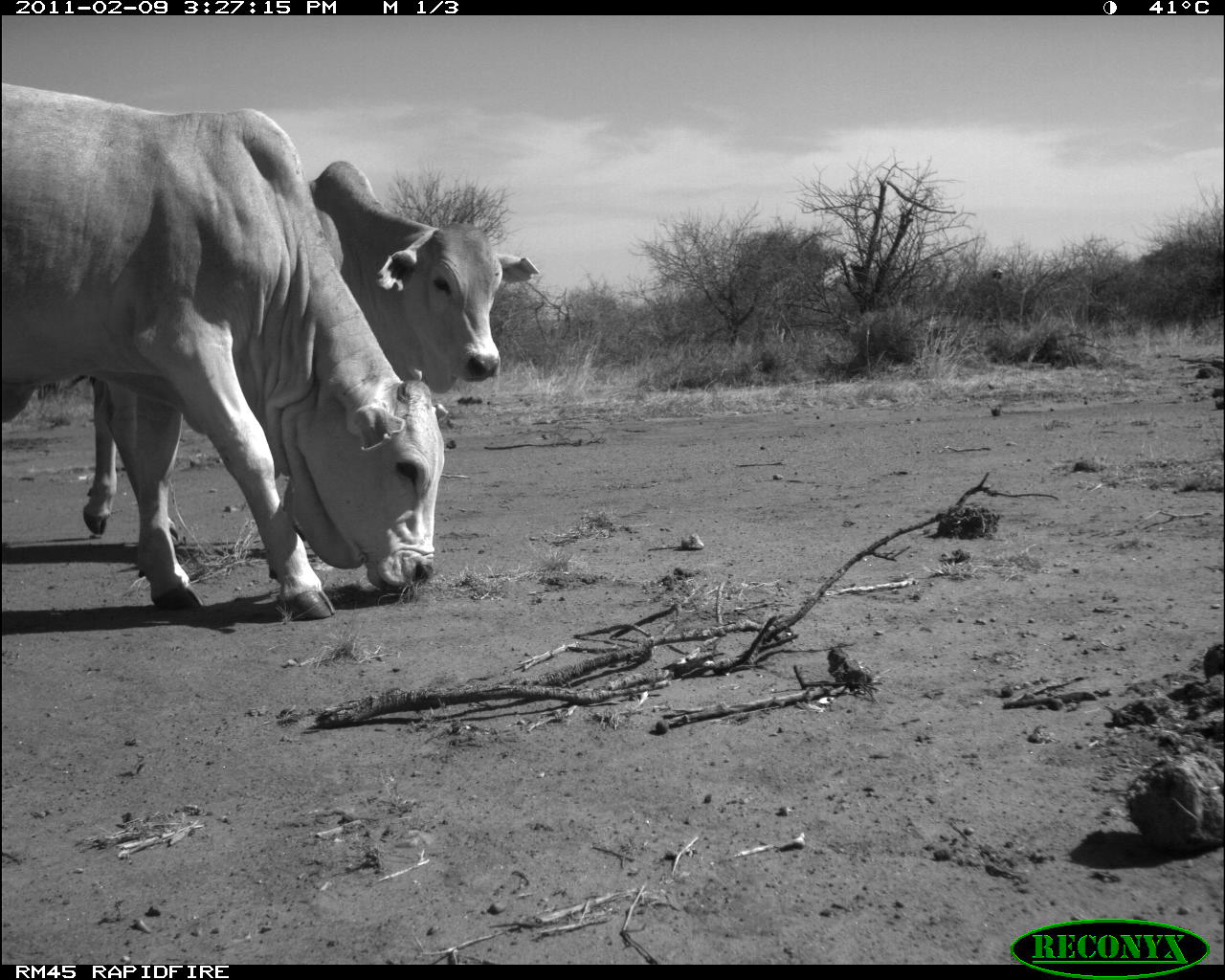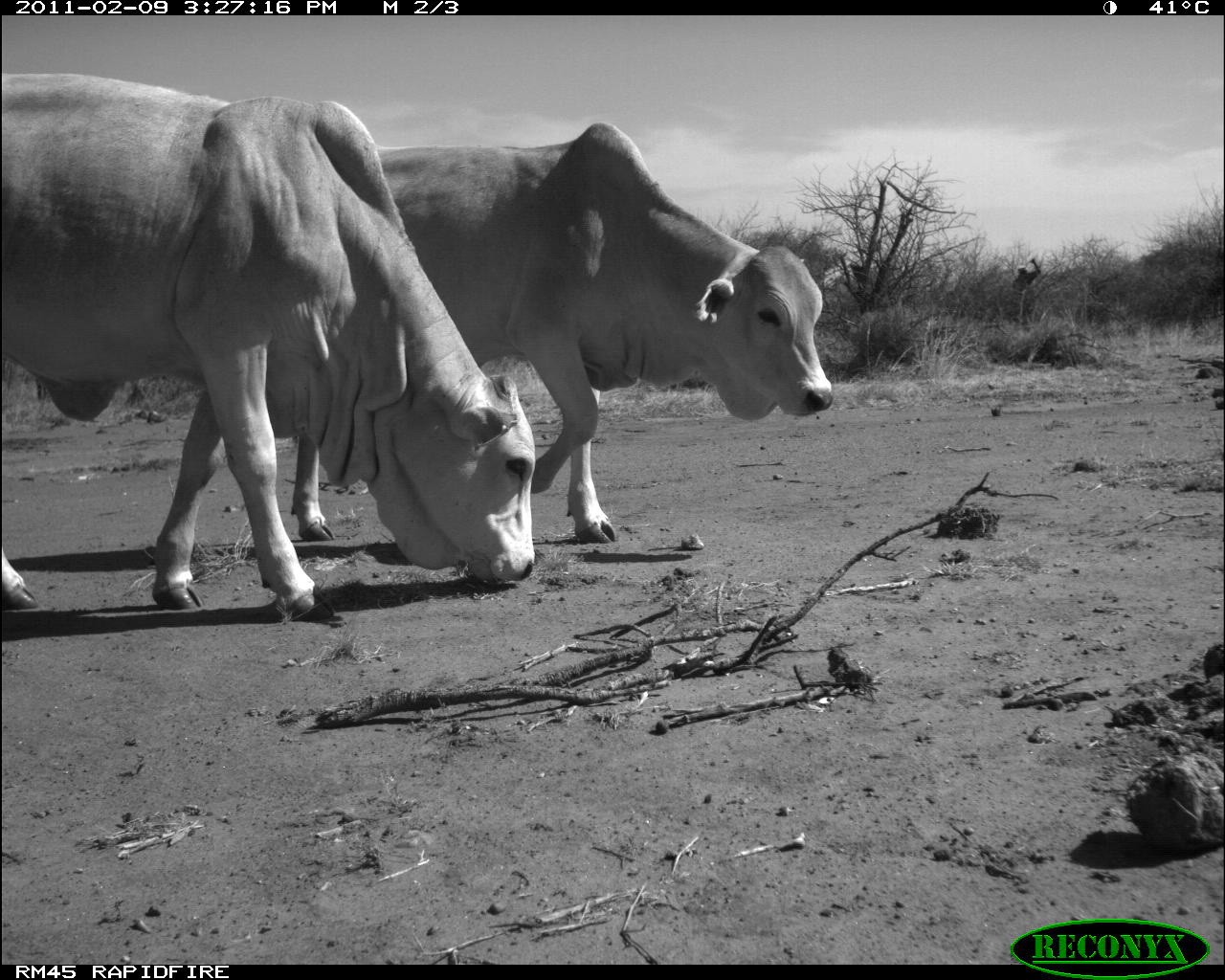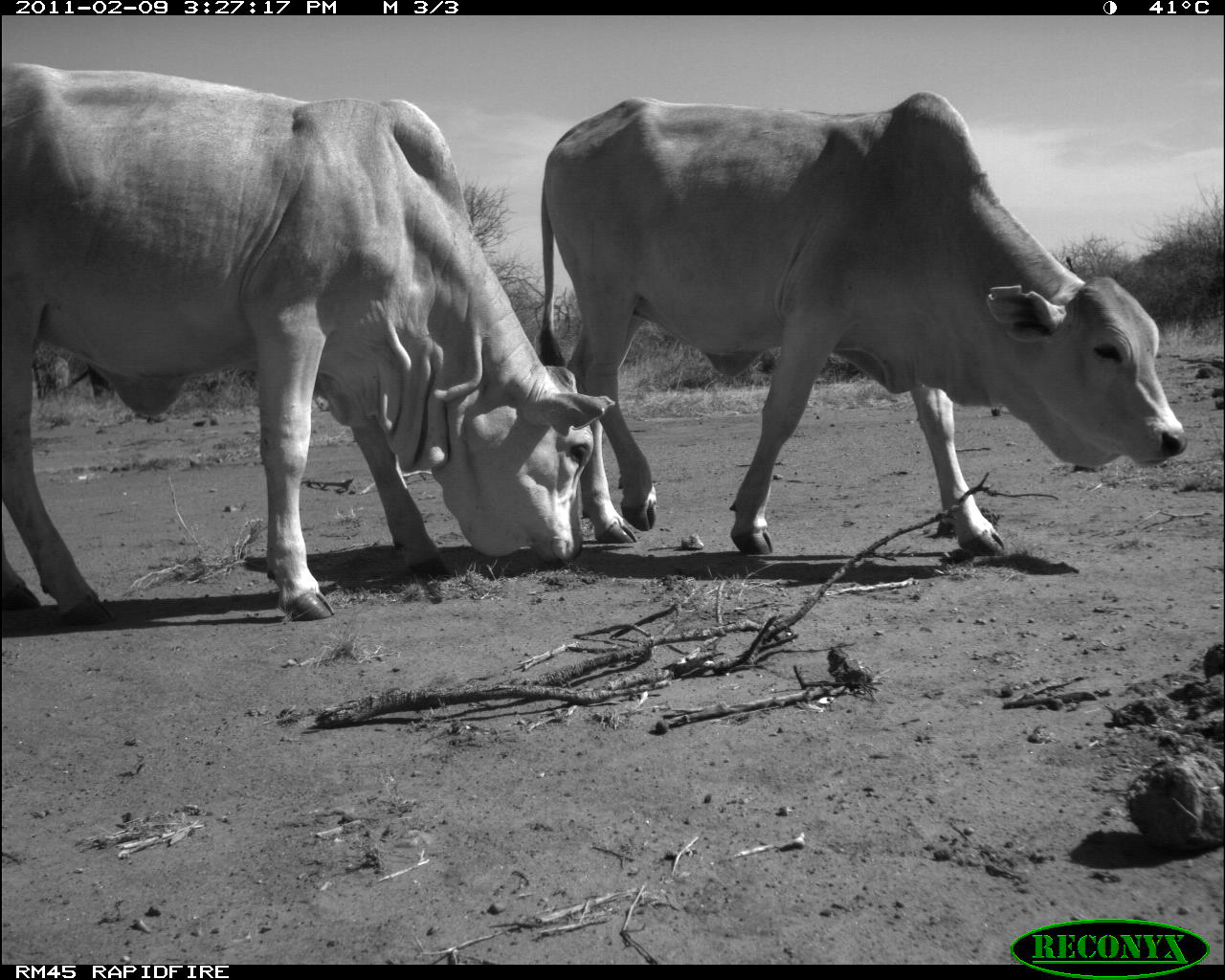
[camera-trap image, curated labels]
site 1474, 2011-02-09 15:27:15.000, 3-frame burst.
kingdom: Animalia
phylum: Chordata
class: Mammalia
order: Artiodactyla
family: Bovidae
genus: Bos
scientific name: Bos taurus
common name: domestic cattle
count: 2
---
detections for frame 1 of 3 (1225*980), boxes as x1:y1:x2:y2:
bos taurus: 1:82:446:618; 80:155:539:534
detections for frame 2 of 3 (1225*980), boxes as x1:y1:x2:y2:
bos taurus: 0:69:536:619; 290:121:832:551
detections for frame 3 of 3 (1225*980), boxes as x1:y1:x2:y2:
bos taurus: 0:58:616:621; 537:90:1189:555